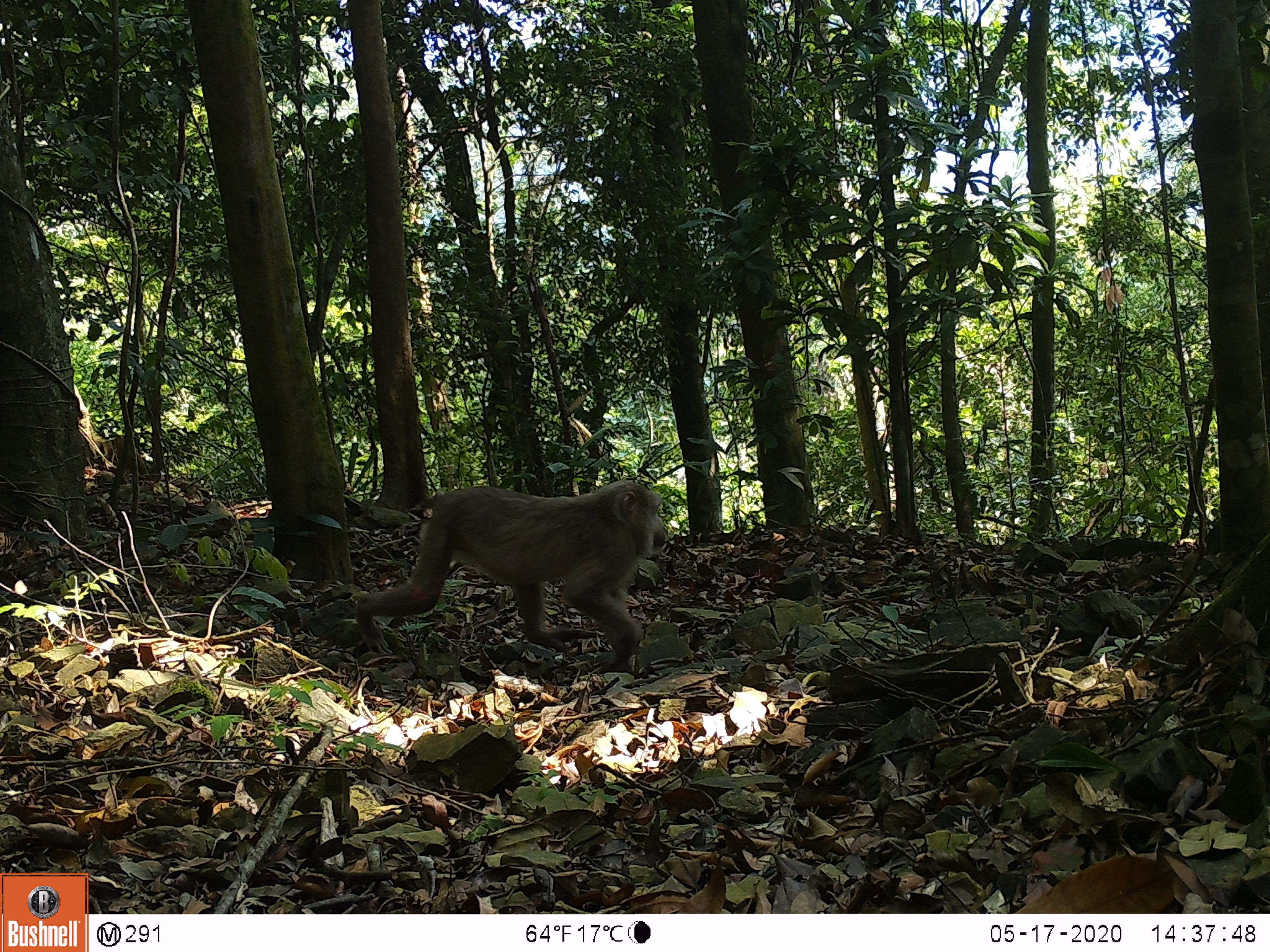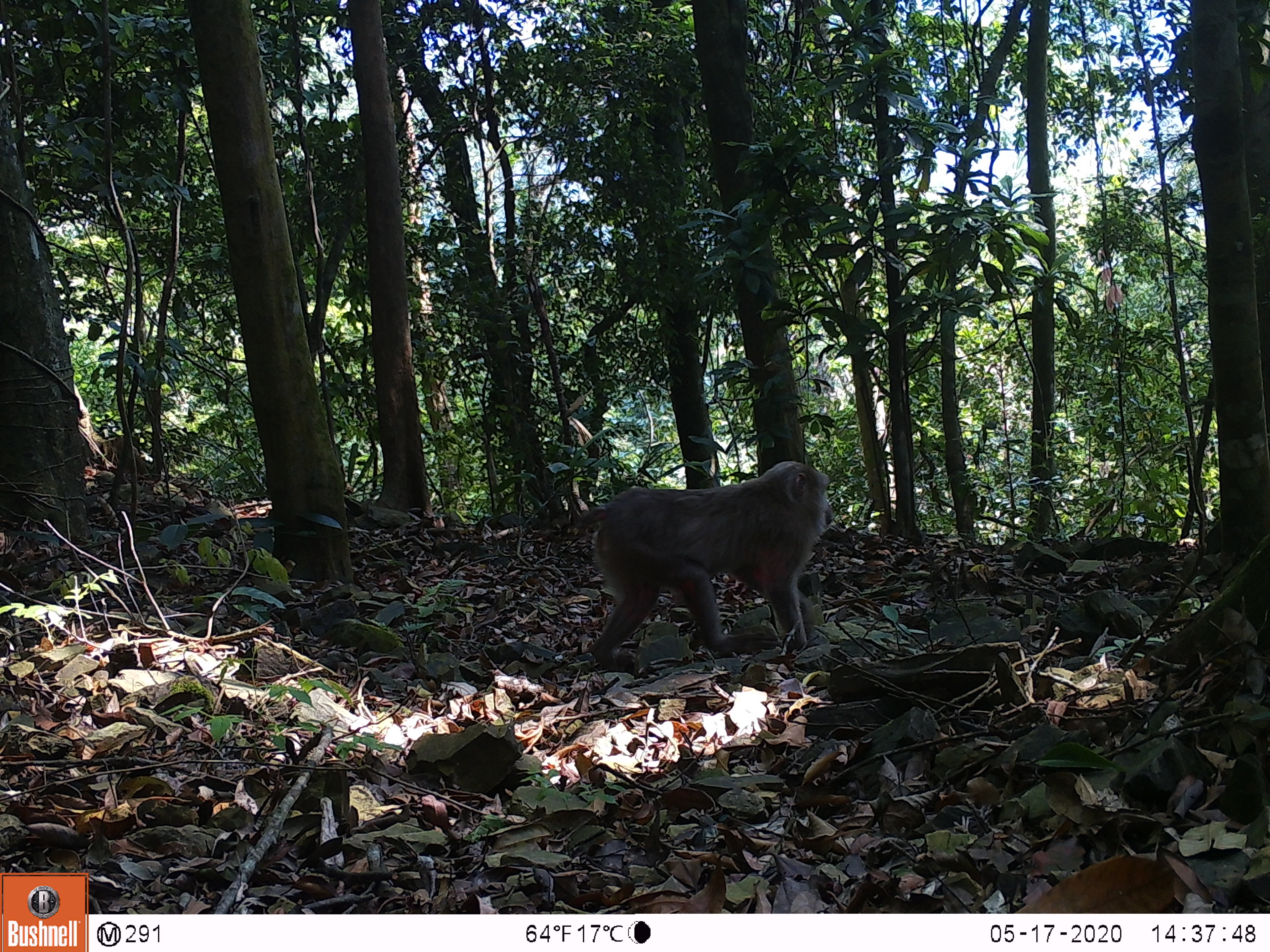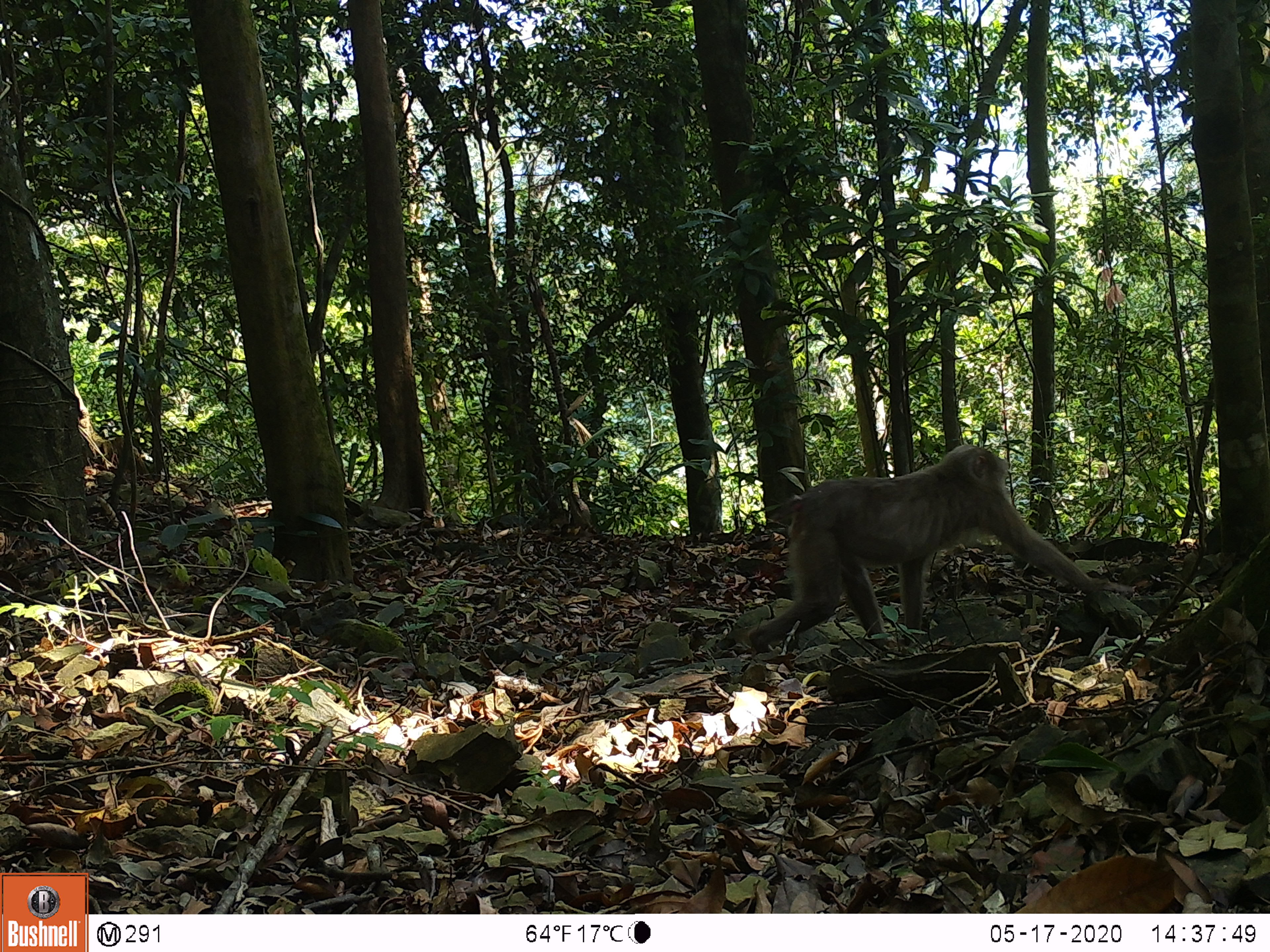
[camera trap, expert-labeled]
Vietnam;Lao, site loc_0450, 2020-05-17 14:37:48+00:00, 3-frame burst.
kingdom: Animalia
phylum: Chordata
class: Mammalia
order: Primates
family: Cercopithecidae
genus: Macaca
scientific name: Macaca nemestrina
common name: pig-tailed macaque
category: pig tailed macaque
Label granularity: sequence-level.